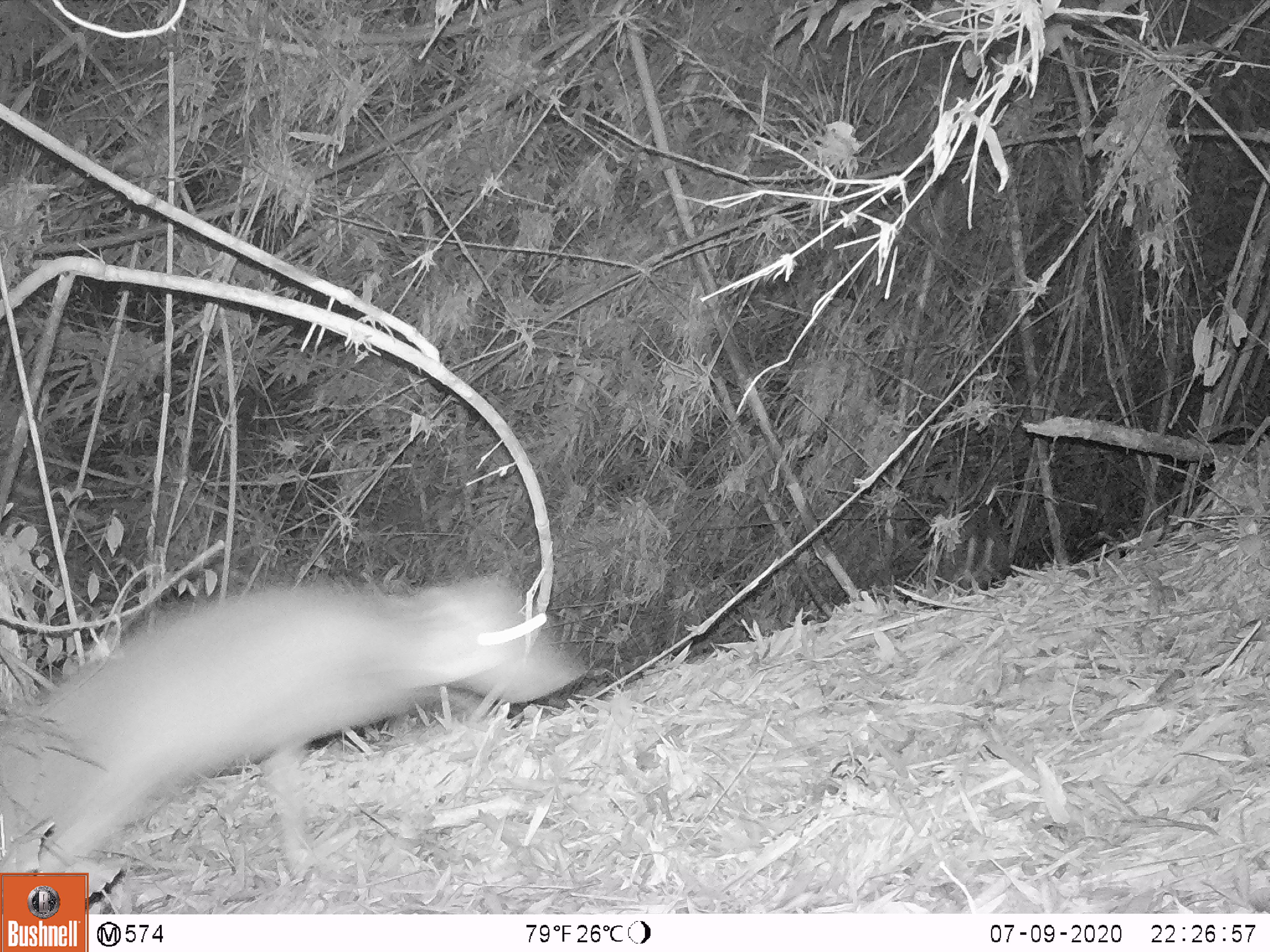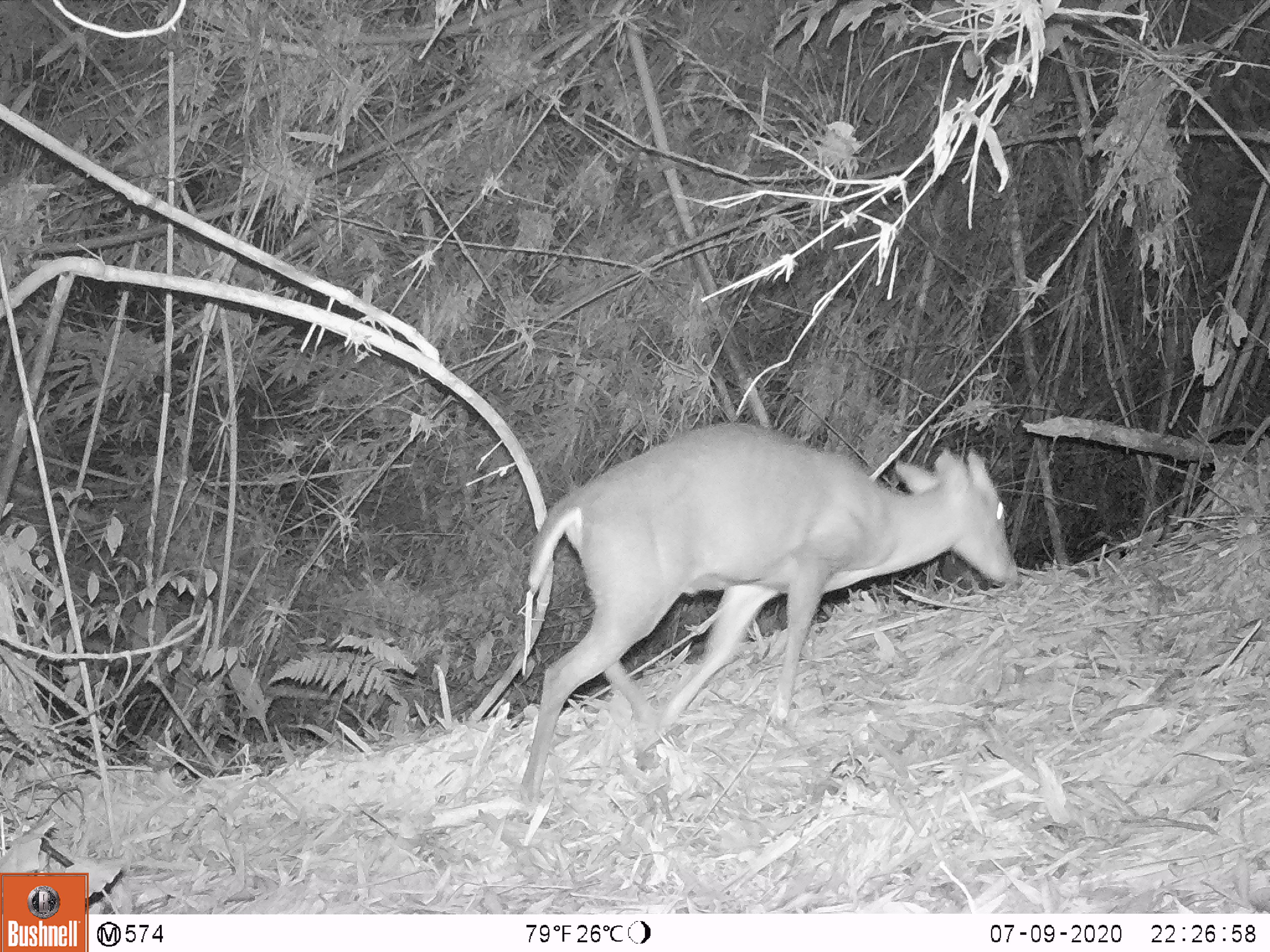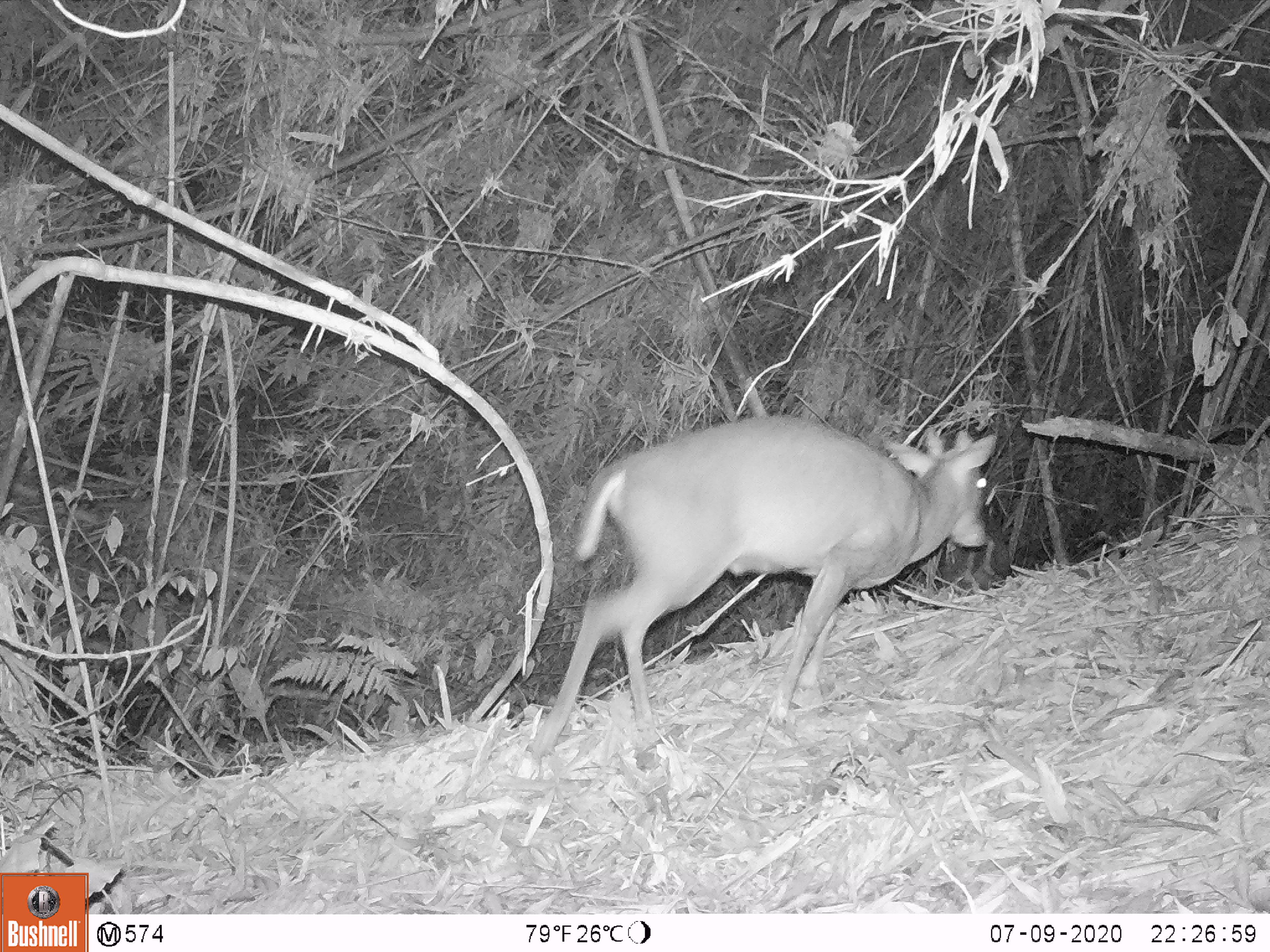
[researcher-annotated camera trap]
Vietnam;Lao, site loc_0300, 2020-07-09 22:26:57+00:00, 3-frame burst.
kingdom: Animalia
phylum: Chordata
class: Mammalia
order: Artiodactyla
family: Cervidae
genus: Muntiacus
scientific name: Muntiacus rooseveltorum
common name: roosevelt's muntjac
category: roosevelts muntjac group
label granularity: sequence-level